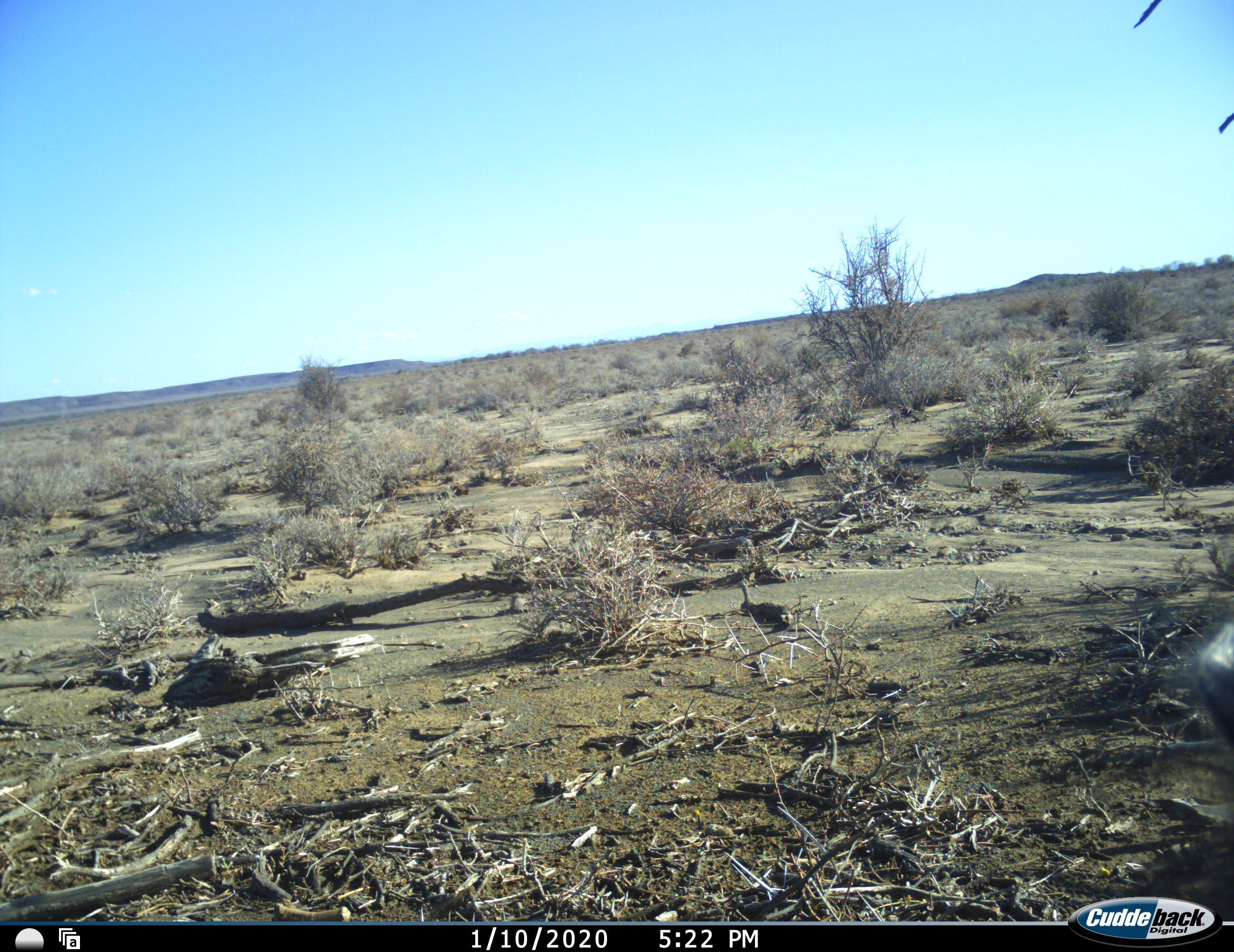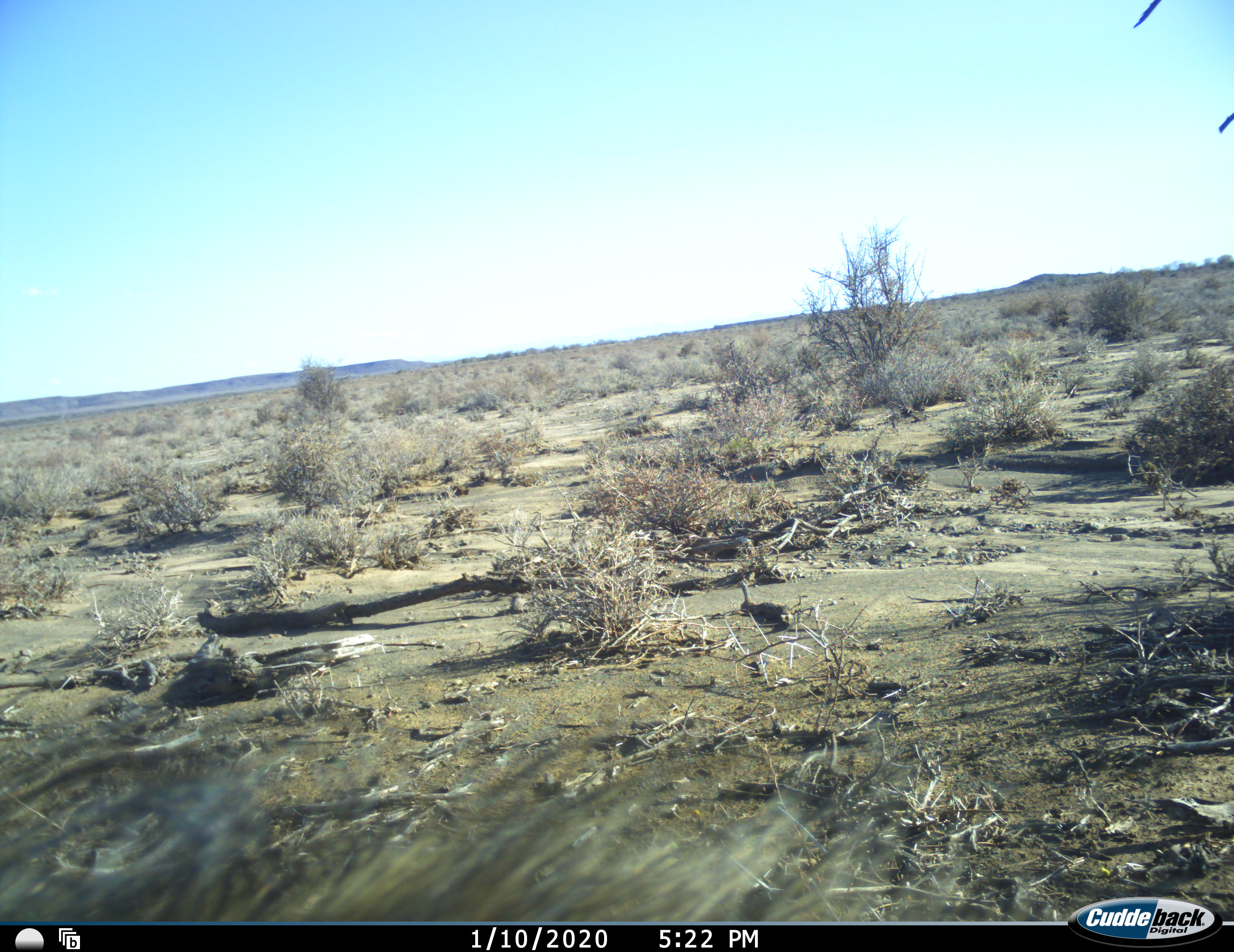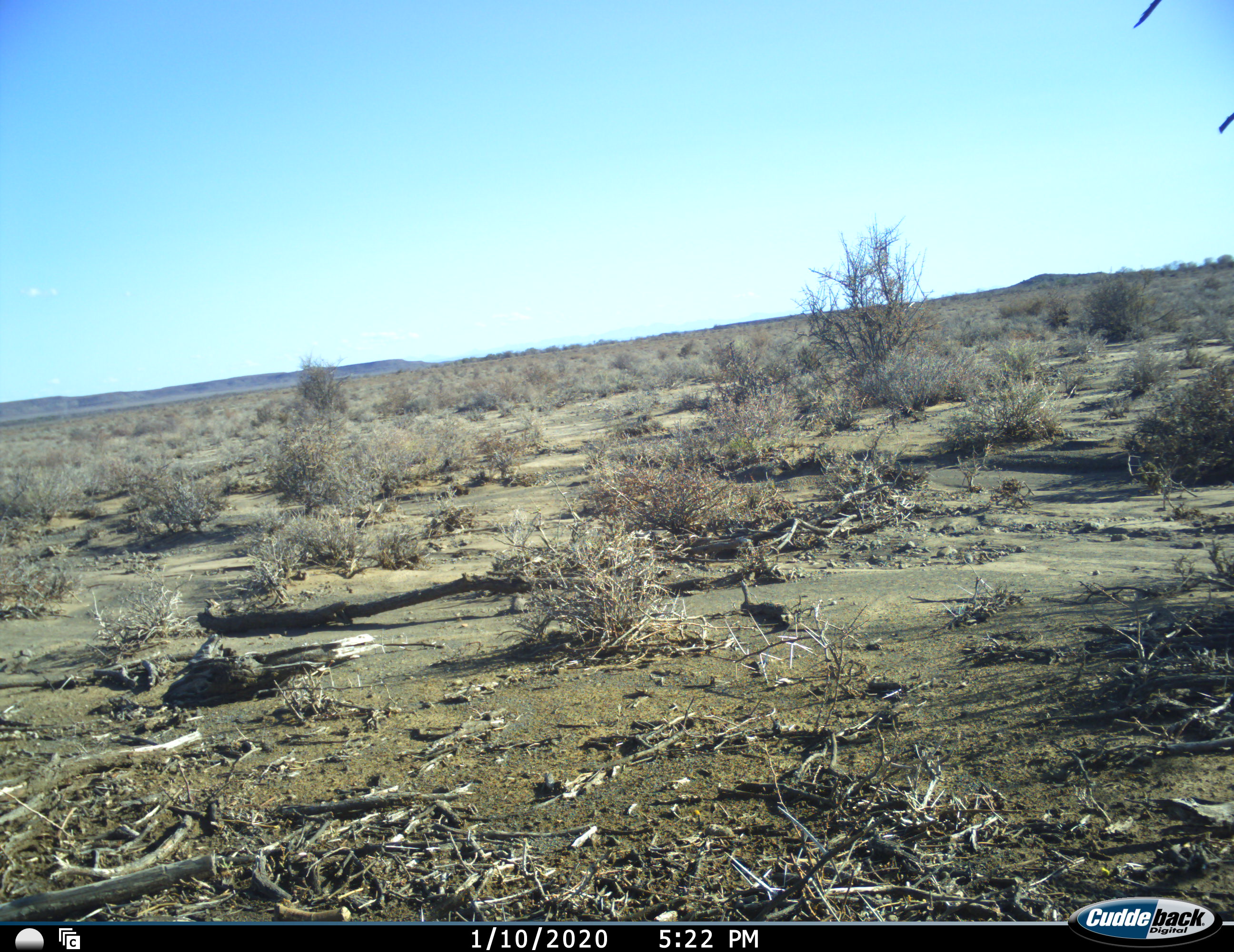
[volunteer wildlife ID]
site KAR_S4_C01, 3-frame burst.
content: unidentified animal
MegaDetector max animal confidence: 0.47